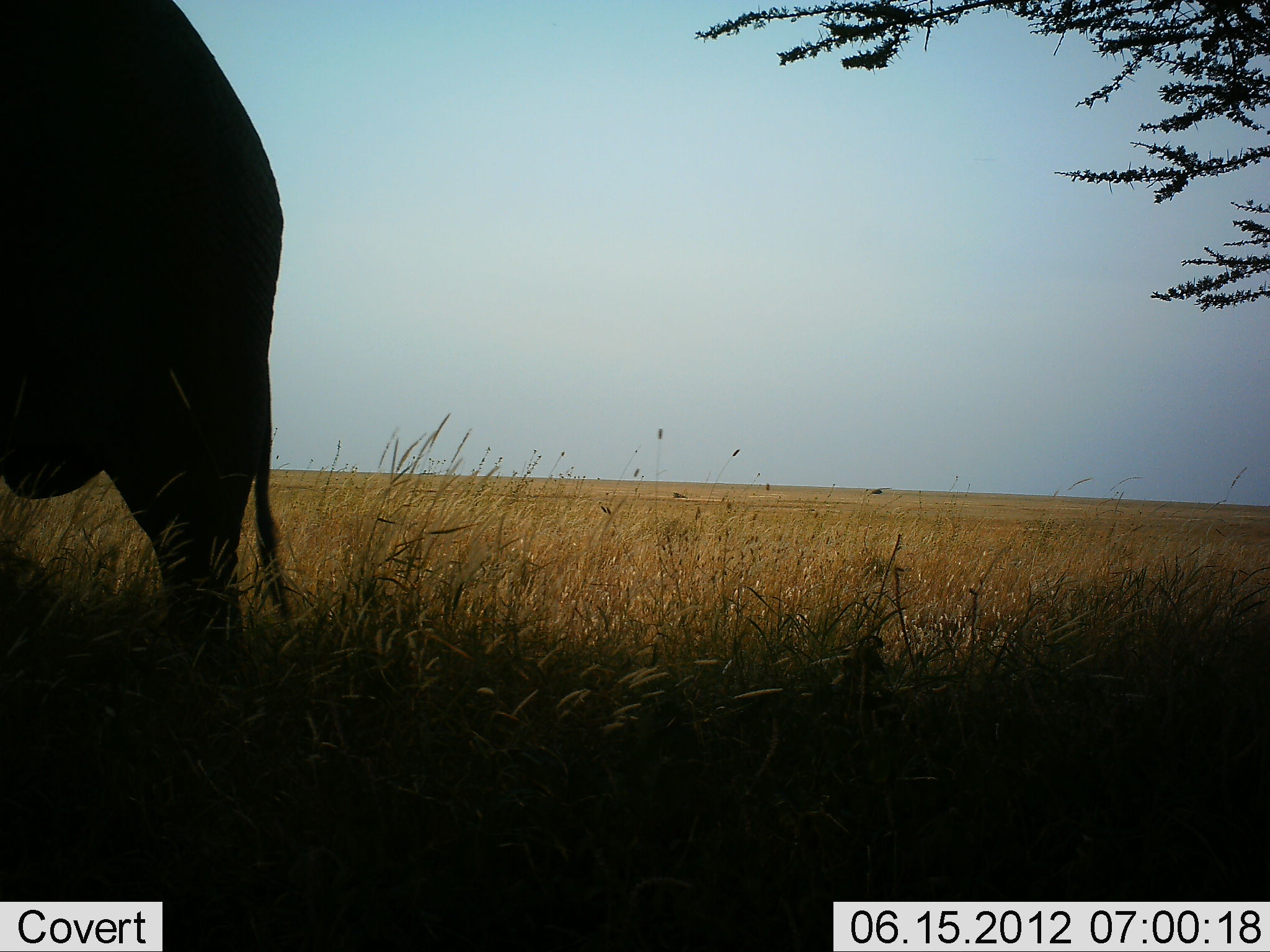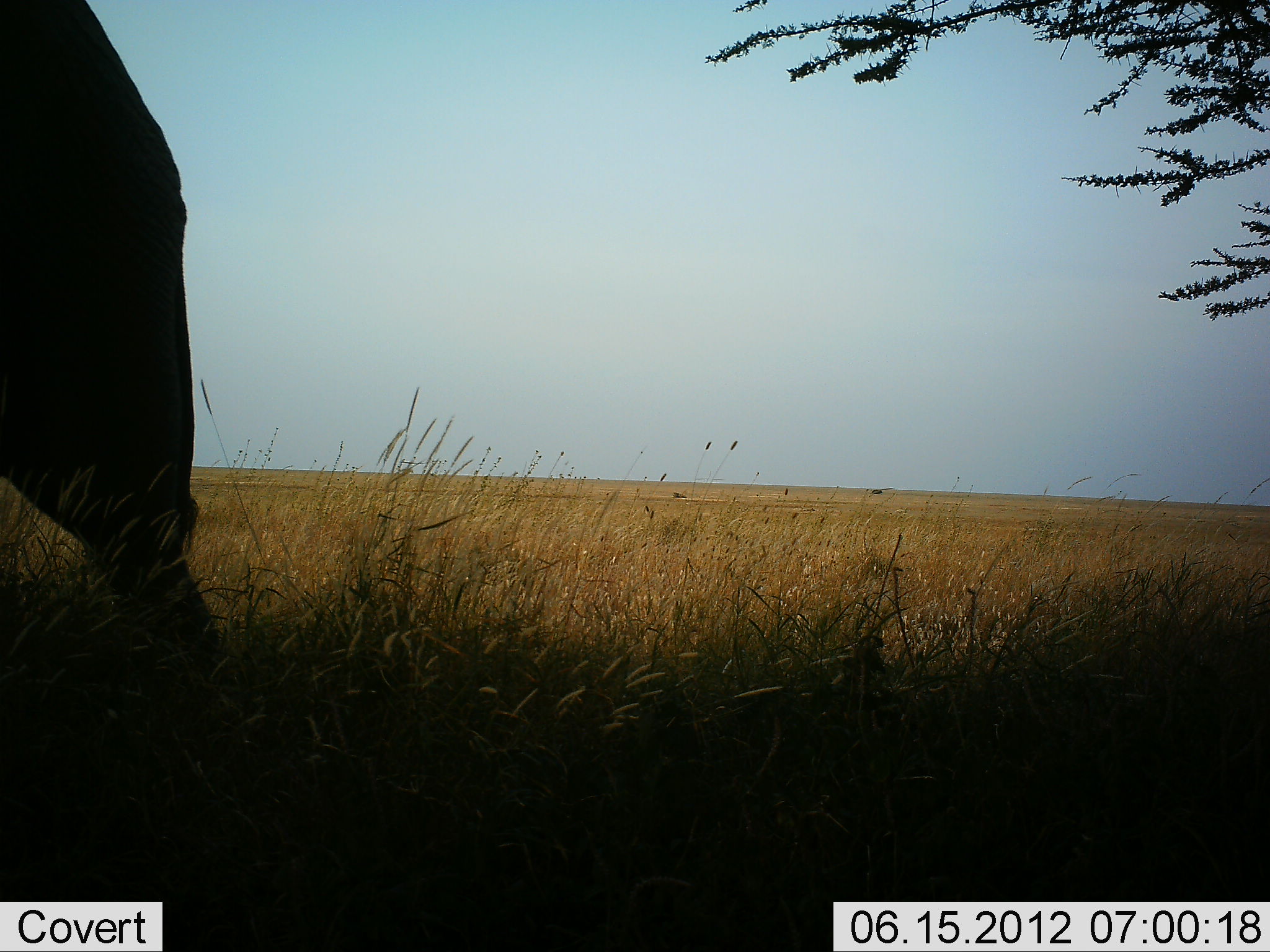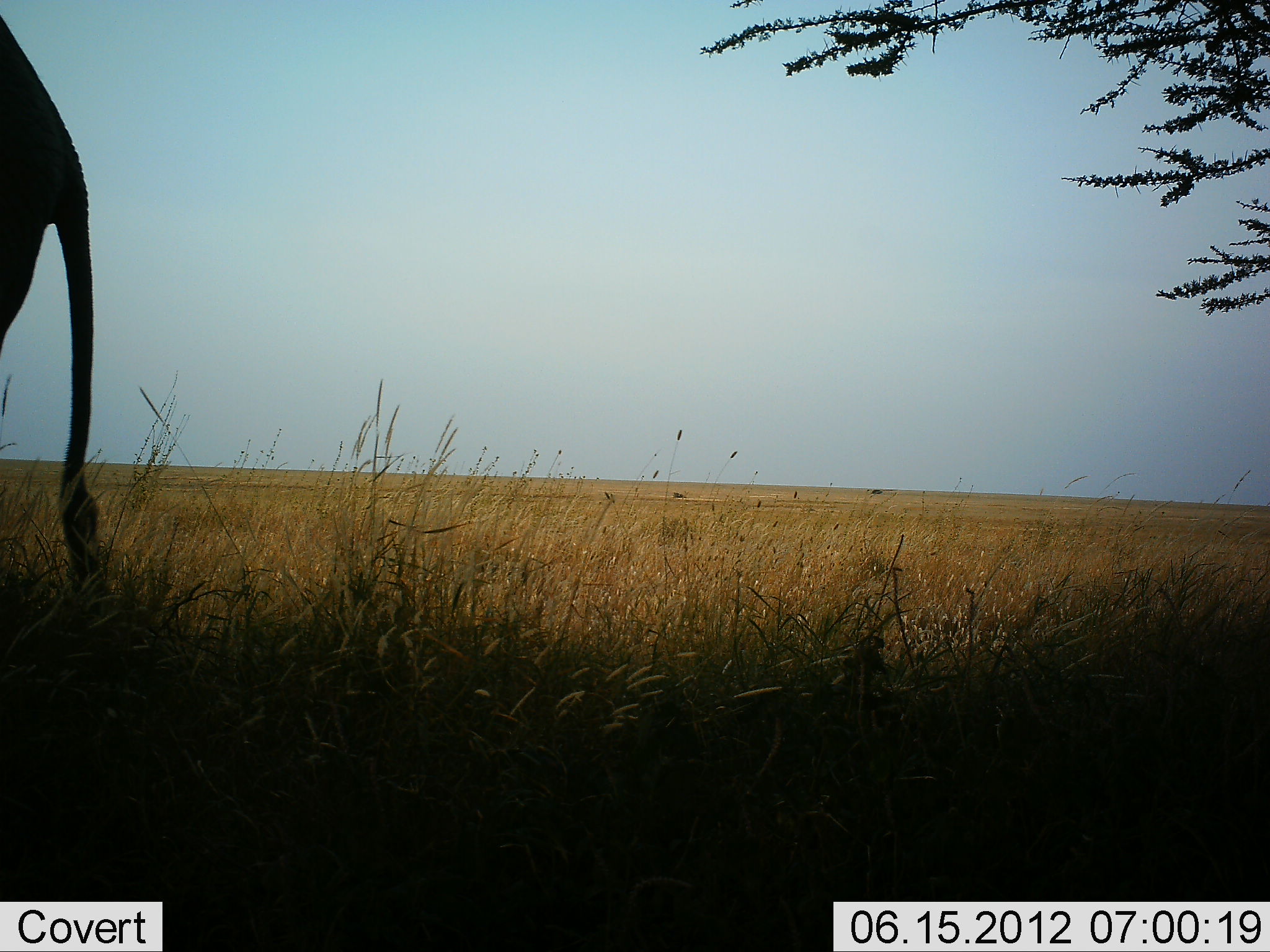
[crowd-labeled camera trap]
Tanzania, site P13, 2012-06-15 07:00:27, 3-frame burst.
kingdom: Animalia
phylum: Chordata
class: Mammalia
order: Proboscidea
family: Elephantidae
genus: Loxodonta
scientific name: Loxodonta africana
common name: african bush elephant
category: elephant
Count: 1.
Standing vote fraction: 0%.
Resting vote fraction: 0%.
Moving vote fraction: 100%.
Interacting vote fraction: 0%.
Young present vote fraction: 0%.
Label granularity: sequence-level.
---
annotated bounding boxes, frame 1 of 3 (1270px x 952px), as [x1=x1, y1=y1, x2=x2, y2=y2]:
animal: [x1=0, y1=1, x2=299, y2=691]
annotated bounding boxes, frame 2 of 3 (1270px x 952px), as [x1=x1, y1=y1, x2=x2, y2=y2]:
animal: [x1=0, y1=0, x2=234, y2=696]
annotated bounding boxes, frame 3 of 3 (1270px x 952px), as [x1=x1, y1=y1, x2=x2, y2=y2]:
animal: [x1=0, y1=16, x2=118, y2=671]